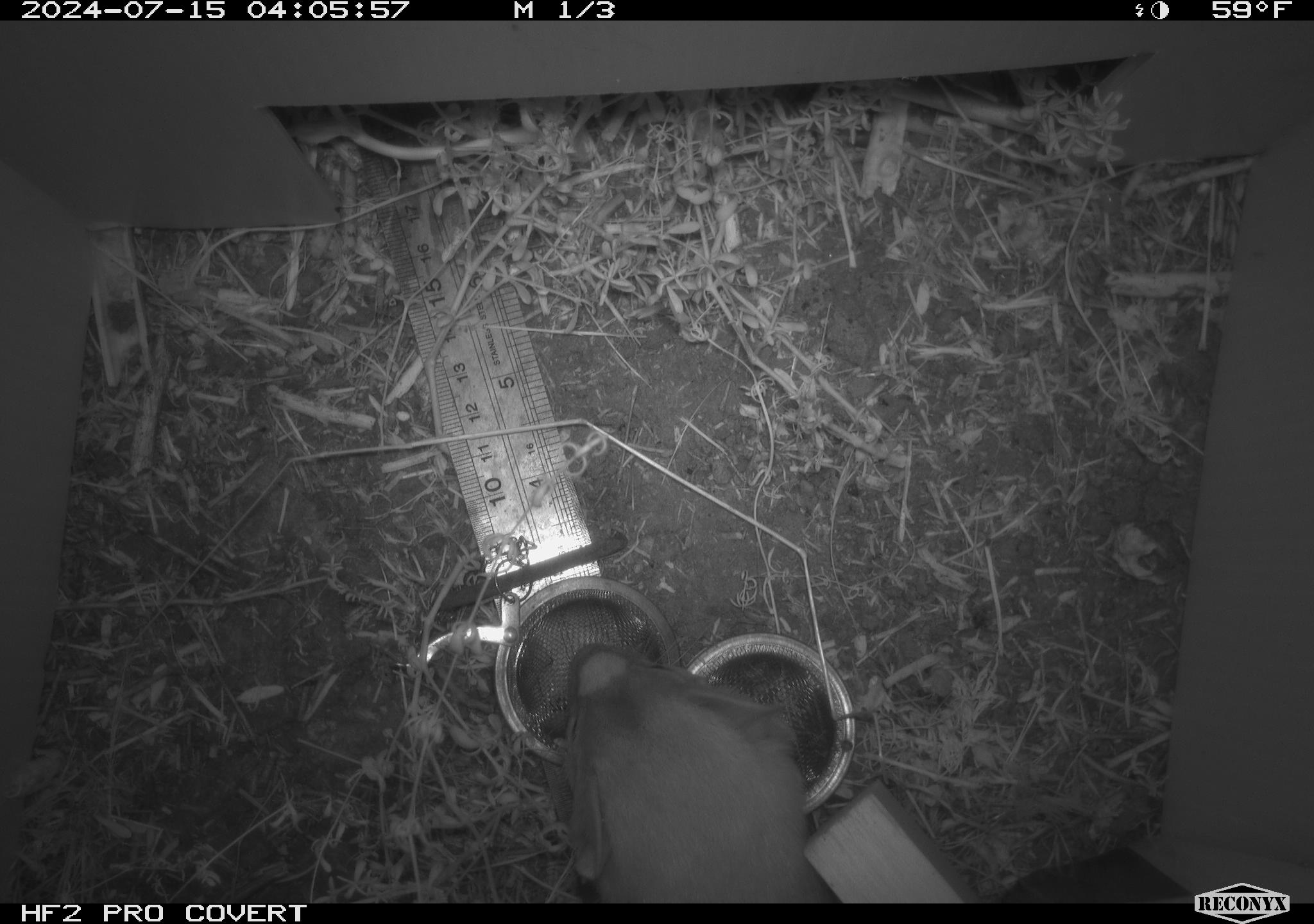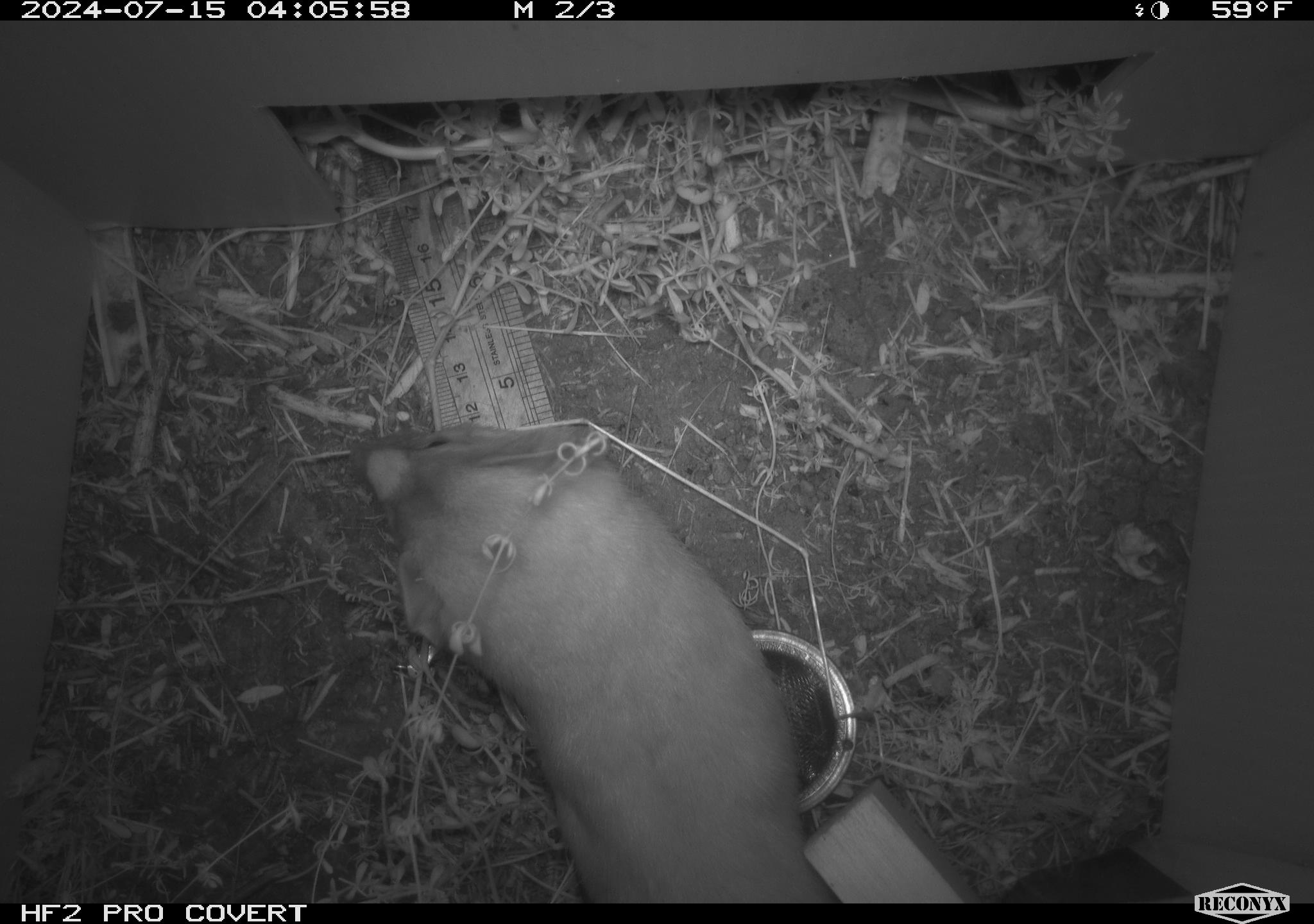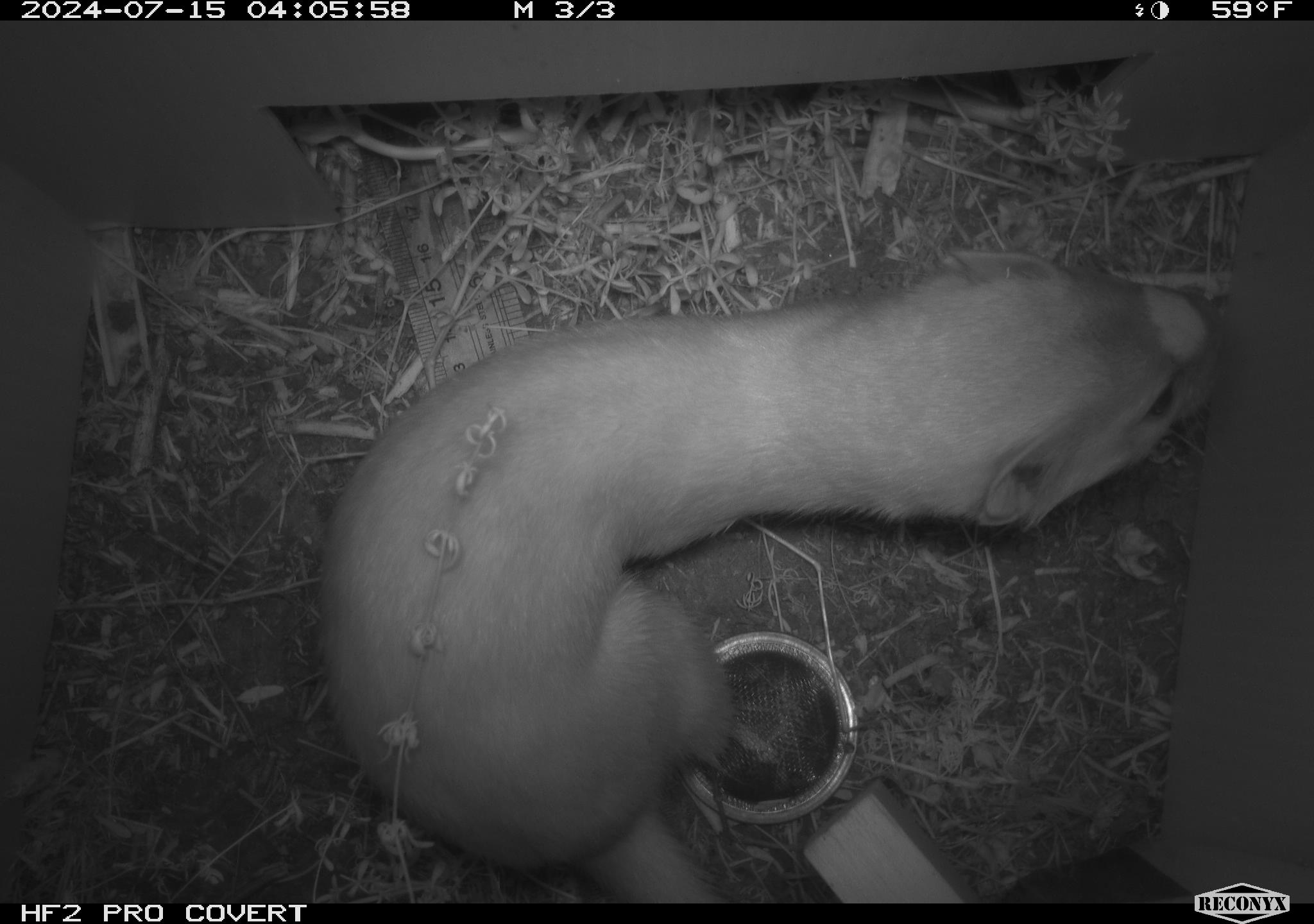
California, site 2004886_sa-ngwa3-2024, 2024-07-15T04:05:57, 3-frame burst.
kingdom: Animalia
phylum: Chordata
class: Mammalia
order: Carnivora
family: Mustelidae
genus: Neogale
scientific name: Neogale frenata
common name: long-tailed weasel